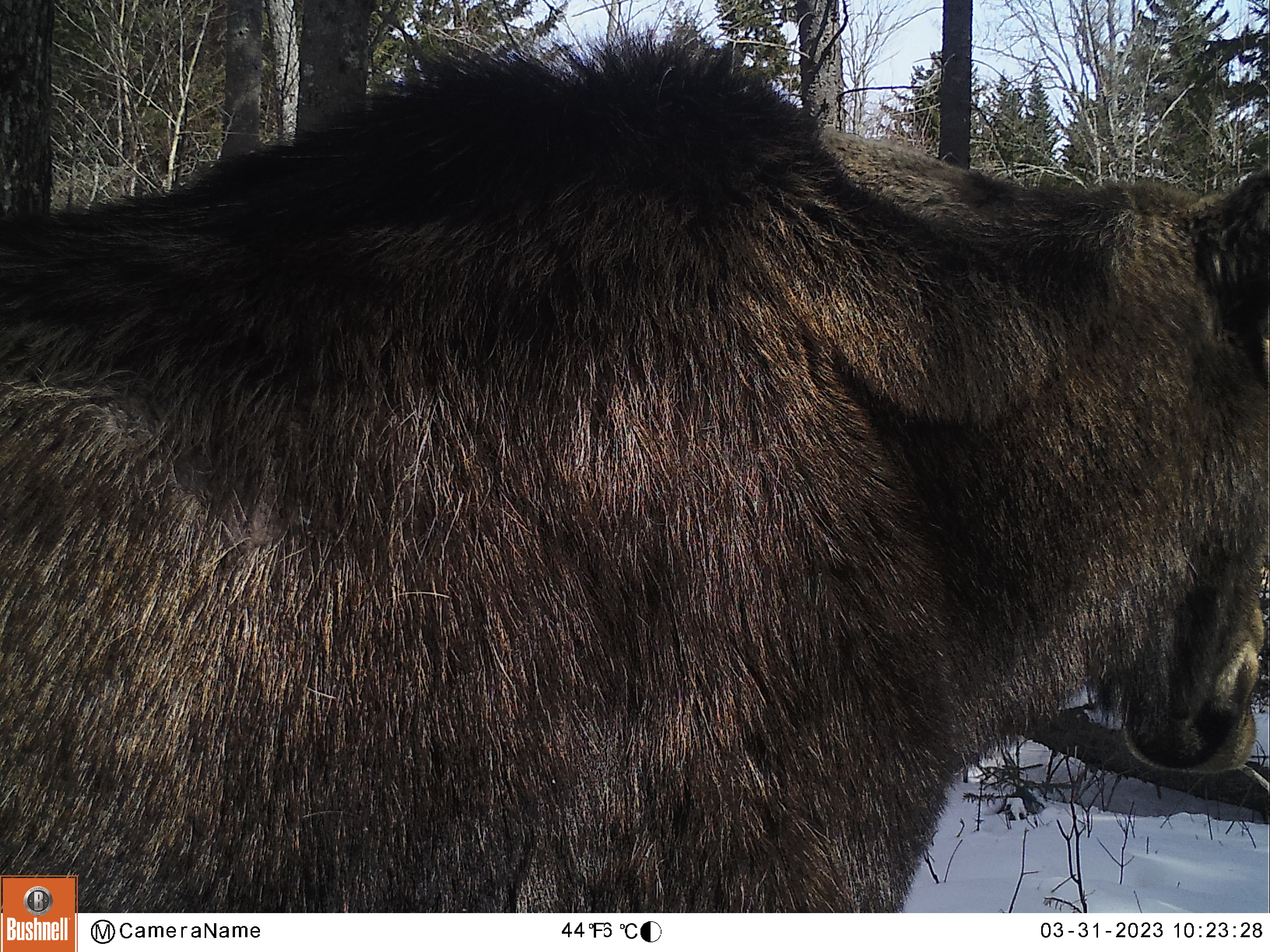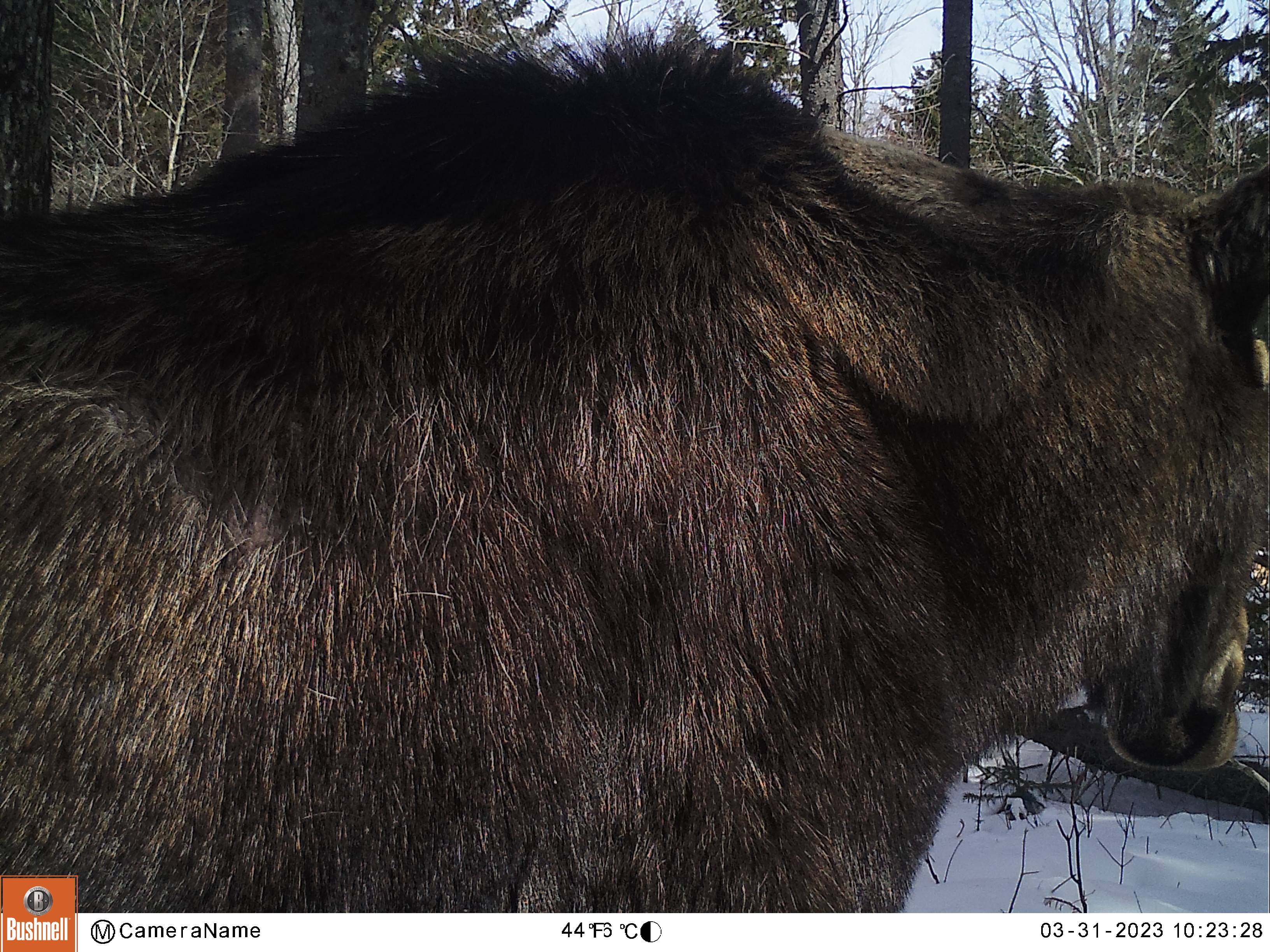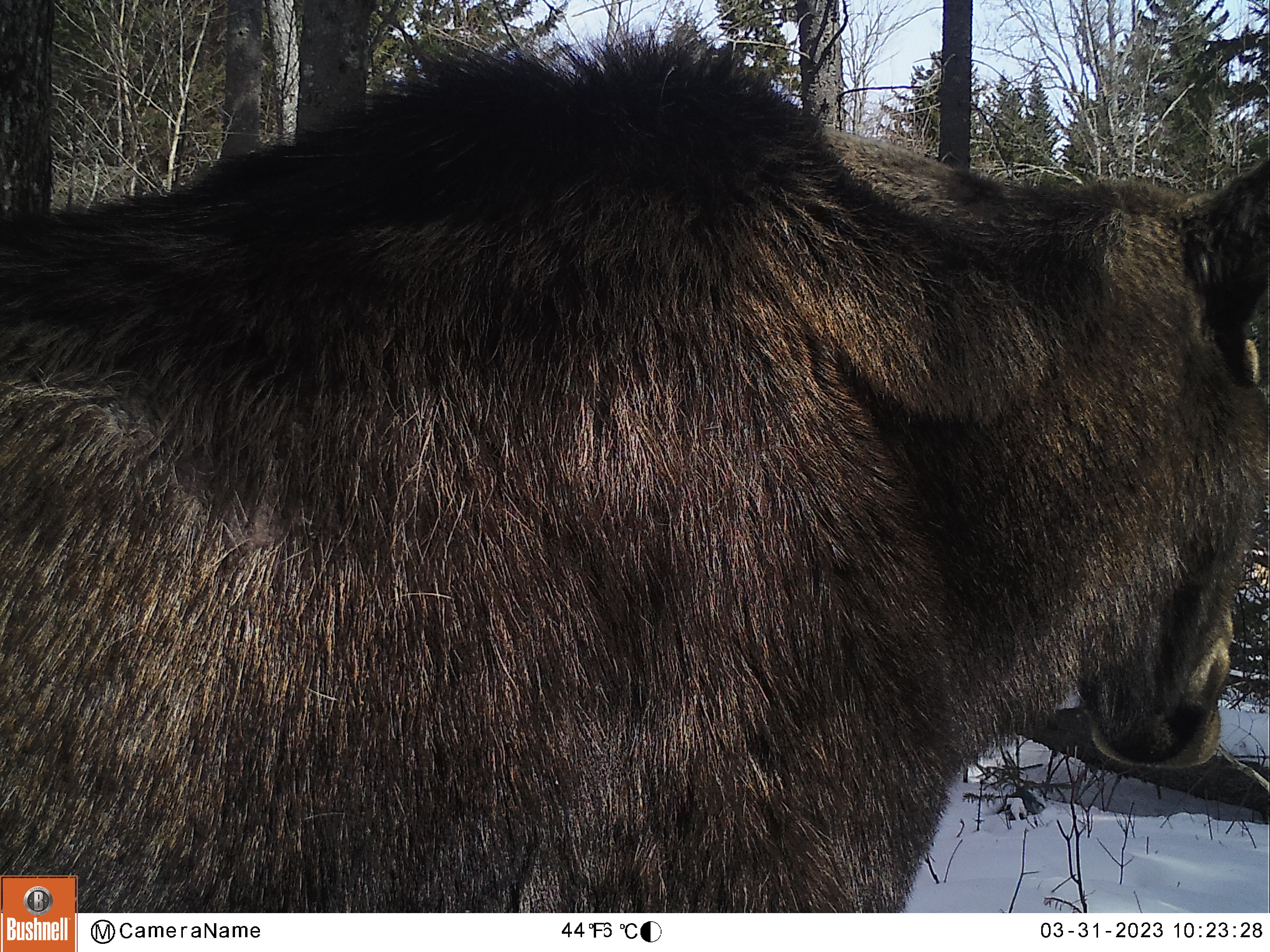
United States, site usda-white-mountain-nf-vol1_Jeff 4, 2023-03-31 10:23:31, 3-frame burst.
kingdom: Animalia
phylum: Chordata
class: Mammalia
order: Artiodactyla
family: Cervidae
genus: Alces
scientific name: Alces alces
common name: moose